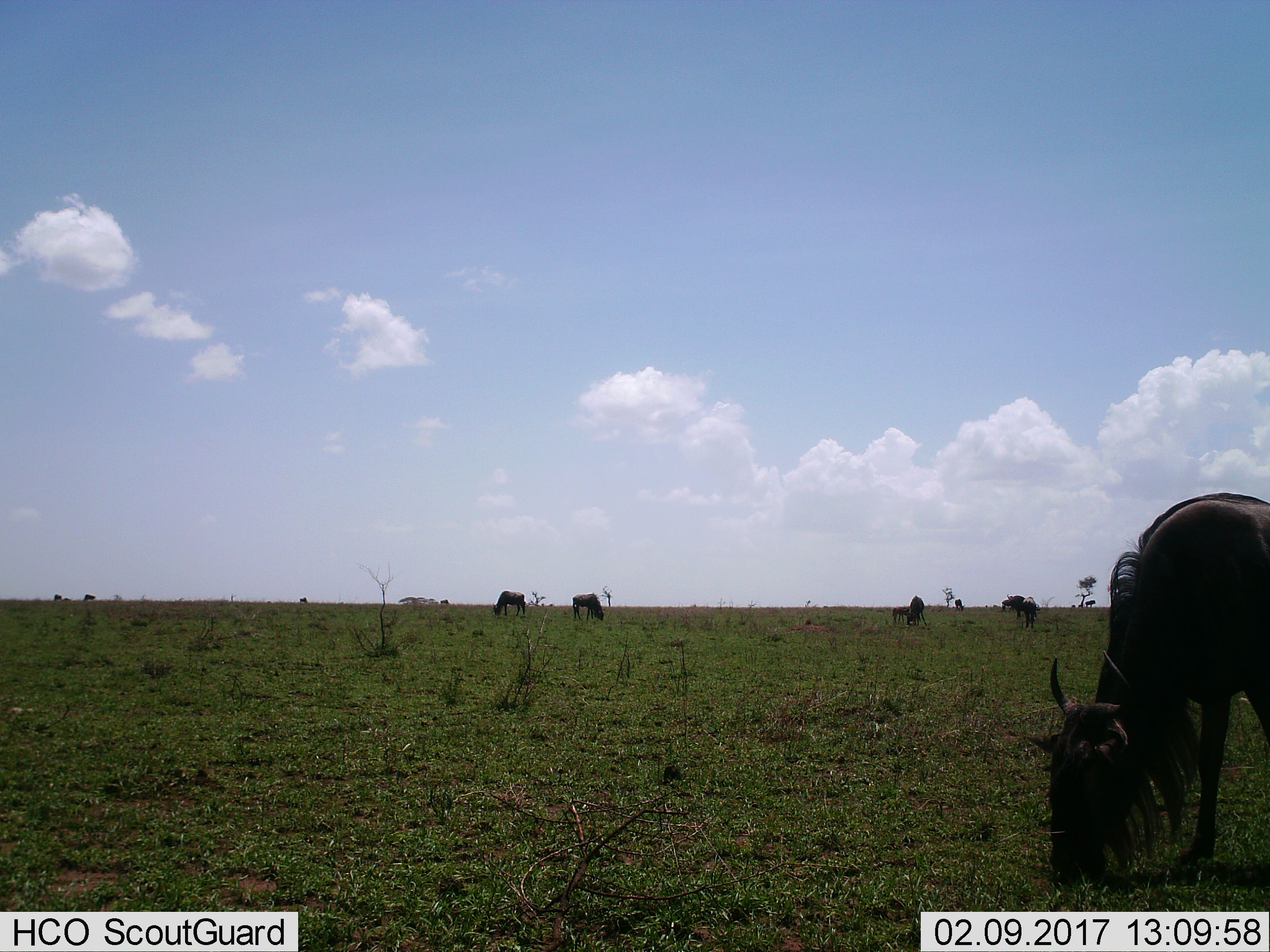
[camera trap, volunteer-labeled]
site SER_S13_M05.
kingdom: Animalia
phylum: Chordata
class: Mammalia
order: Artiodactyla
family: Bovidae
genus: Connochaetes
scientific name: Connochaetes taurinus taurinus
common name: blue wildebeest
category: wildebeestblue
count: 11-50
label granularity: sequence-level